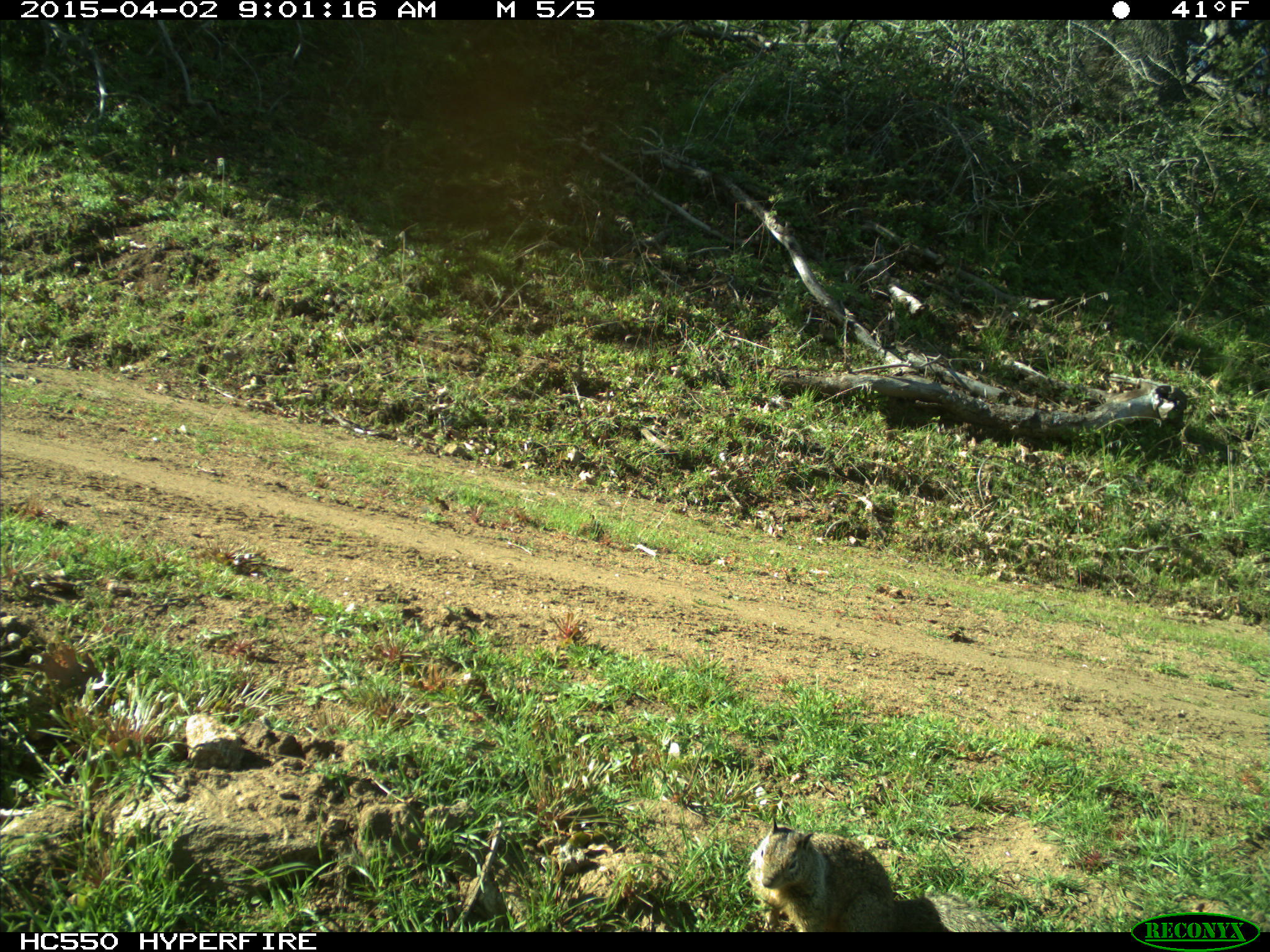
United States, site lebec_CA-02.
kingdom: Animalia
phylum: Chordata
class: Mammalia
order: Rodentia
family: Sciuridae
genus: Otospermophilus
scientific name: Otospermophilus beecheyi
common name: california ground squirrel